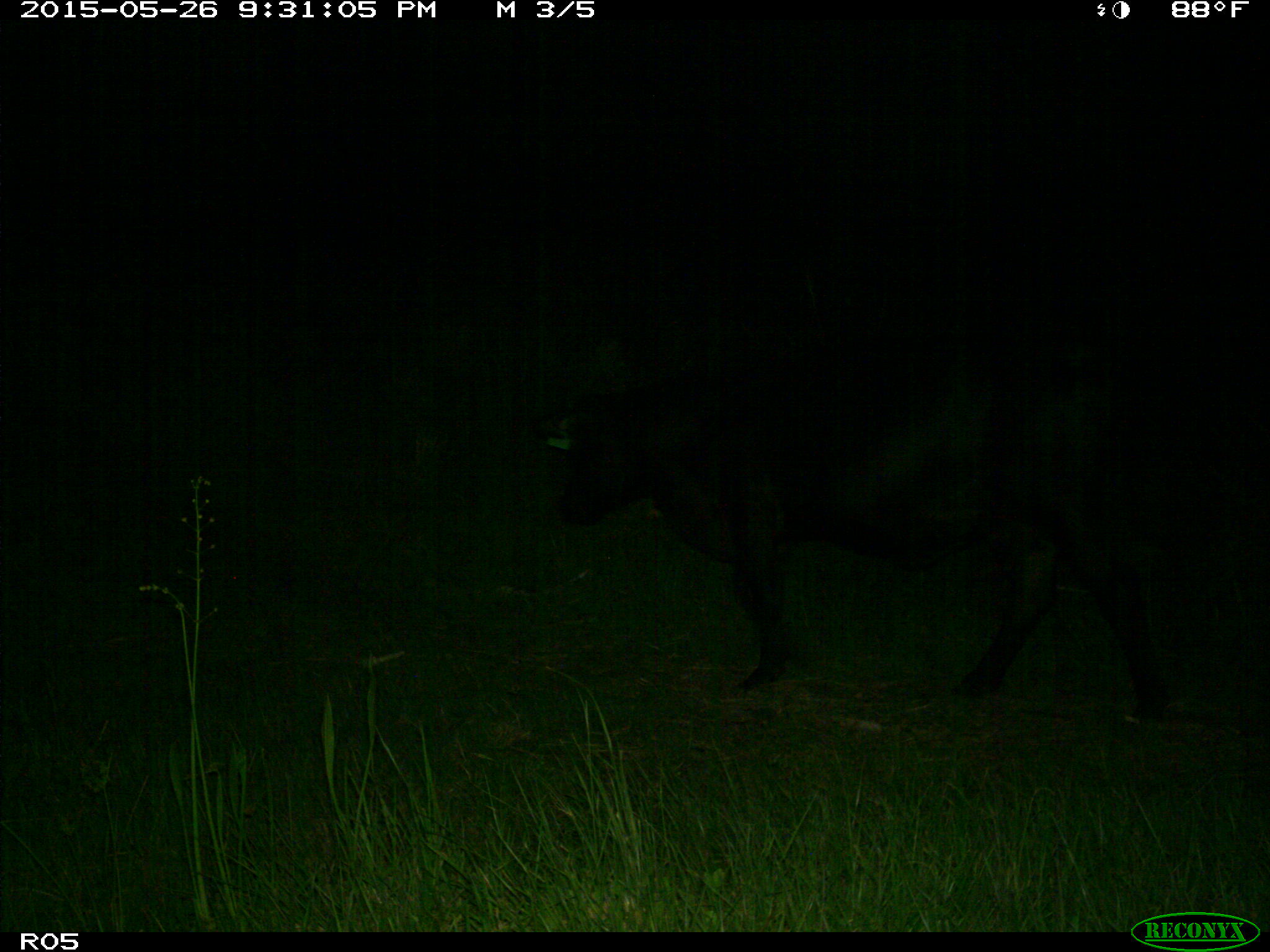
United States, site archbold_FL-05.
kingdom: Animalia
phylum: Chordata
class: Mammalia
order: Artiodactyla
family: Bovidae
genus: Bos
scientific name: Bos taurus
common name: domestic cow